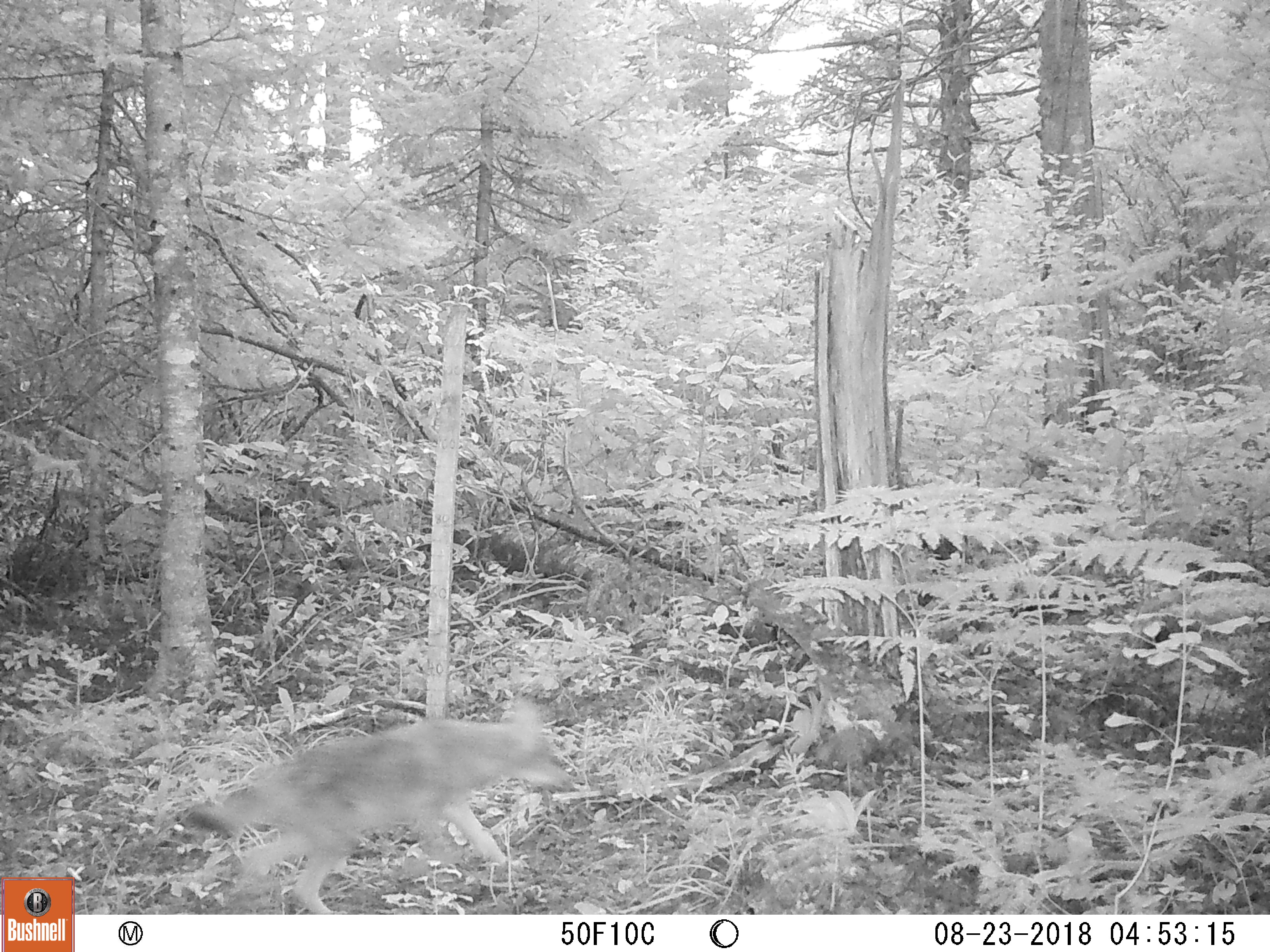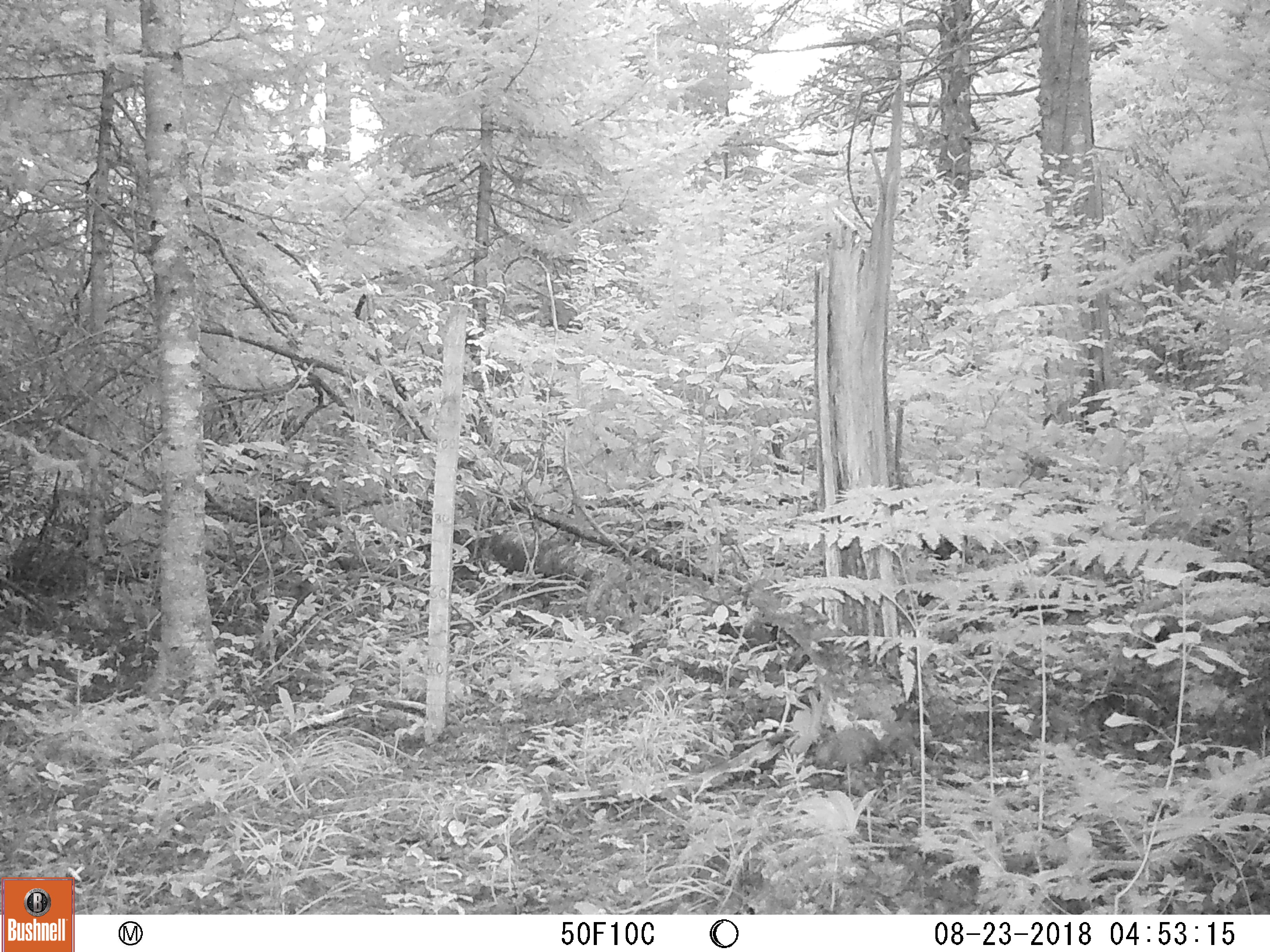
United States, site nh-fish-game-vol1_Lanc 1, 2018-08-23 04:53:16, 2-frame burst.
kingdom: Animalia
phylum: Chordata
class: Mammalia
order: Carnivora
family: Canidae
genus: Canis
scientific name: Canis latrans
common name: coyote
Coyote (Canis latrans).